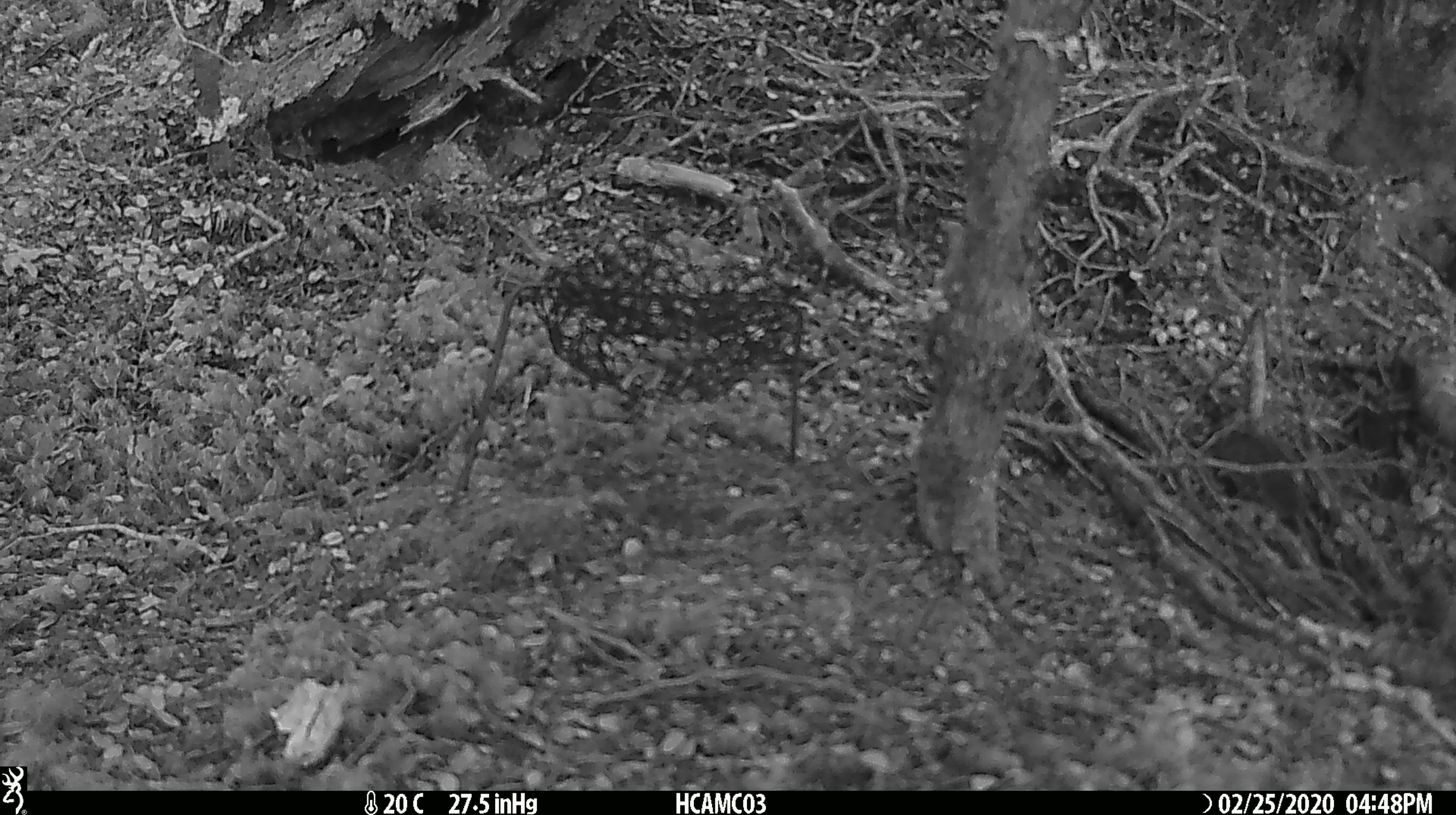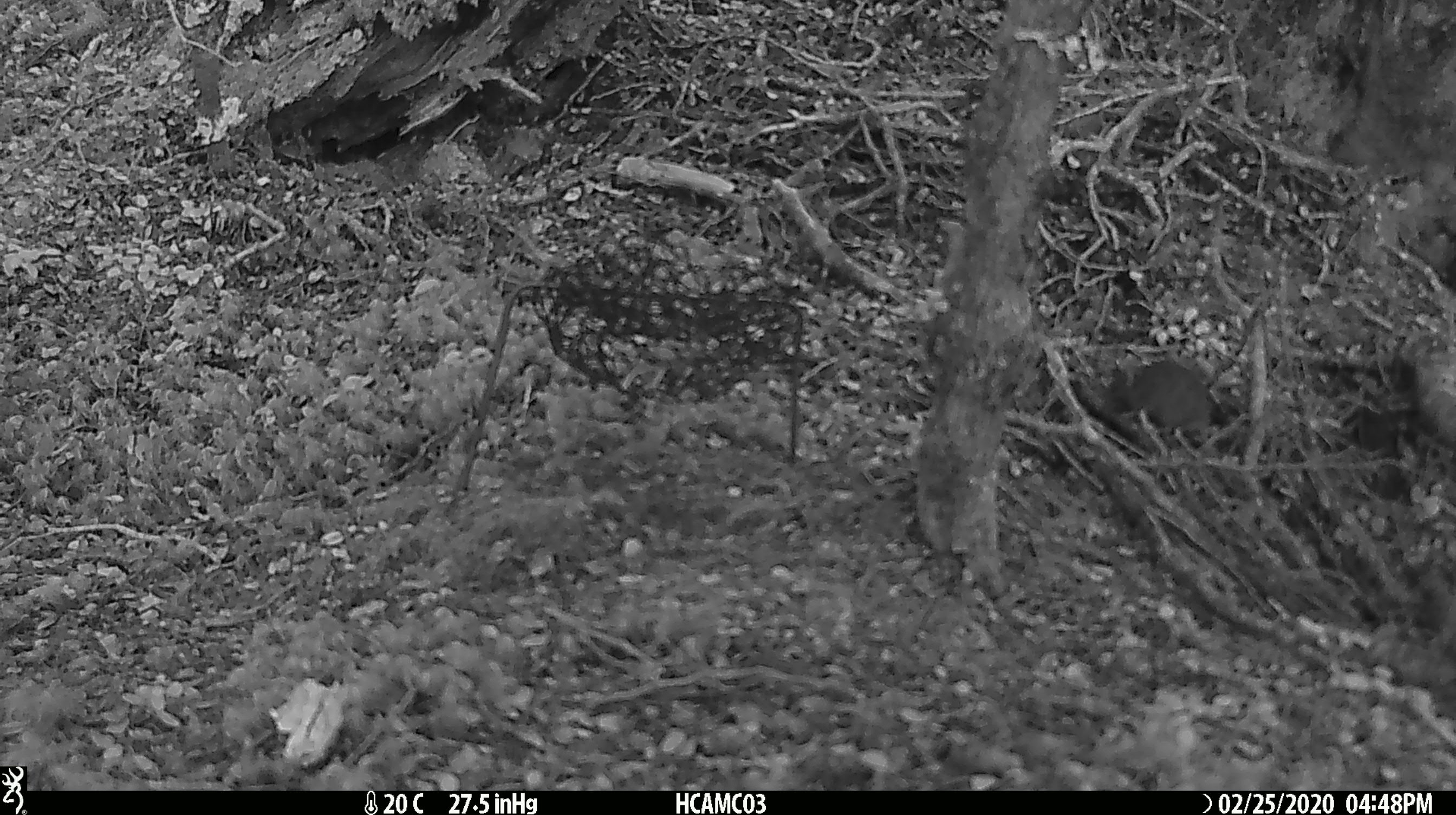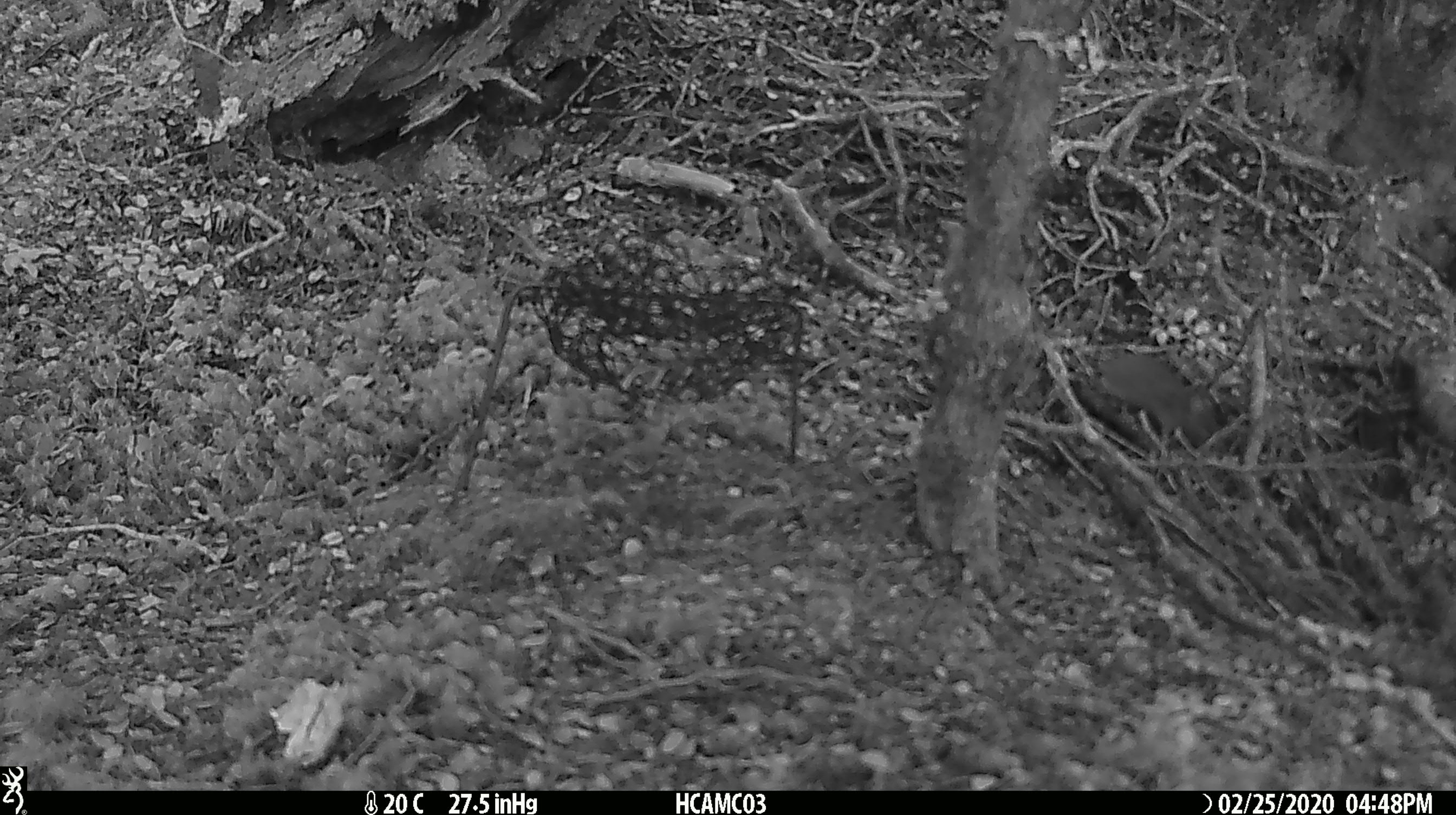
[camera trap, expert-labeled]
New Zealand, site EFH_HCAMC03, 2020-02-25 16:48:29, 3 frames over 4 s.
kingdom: Animalia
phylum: Chordata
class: Mammalia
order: Rodentia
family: Muridae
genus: Mus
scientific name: Mus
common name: mouse